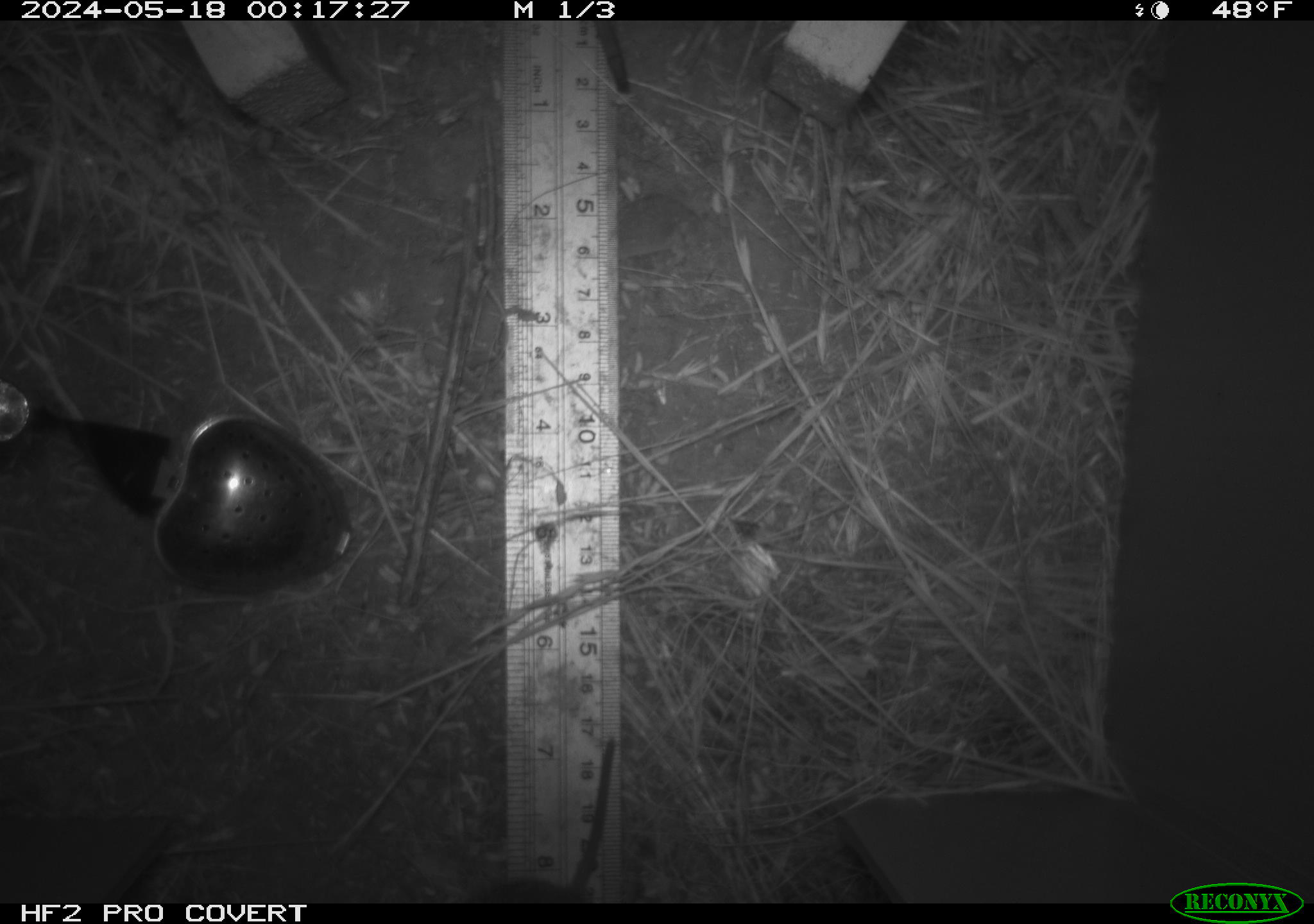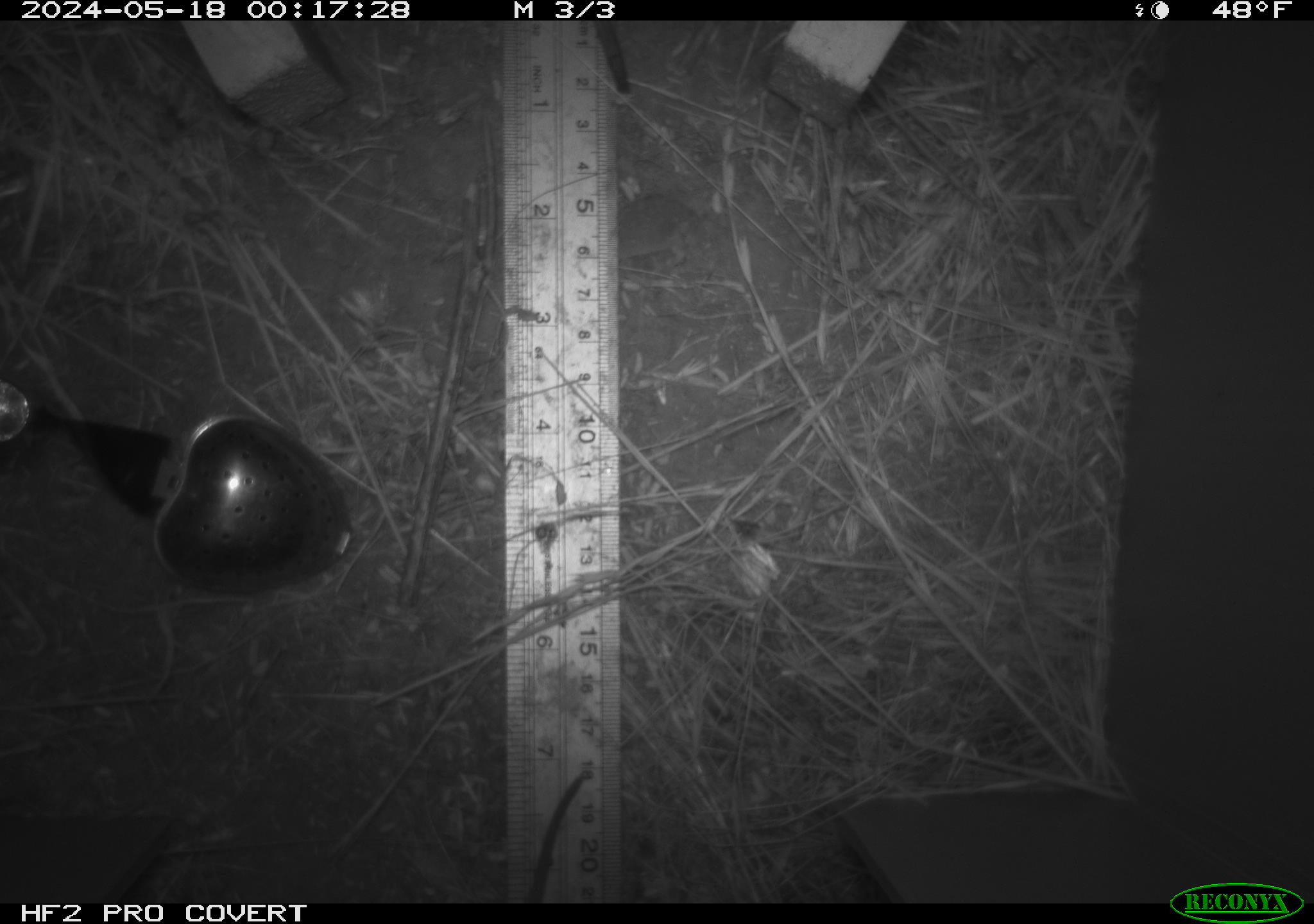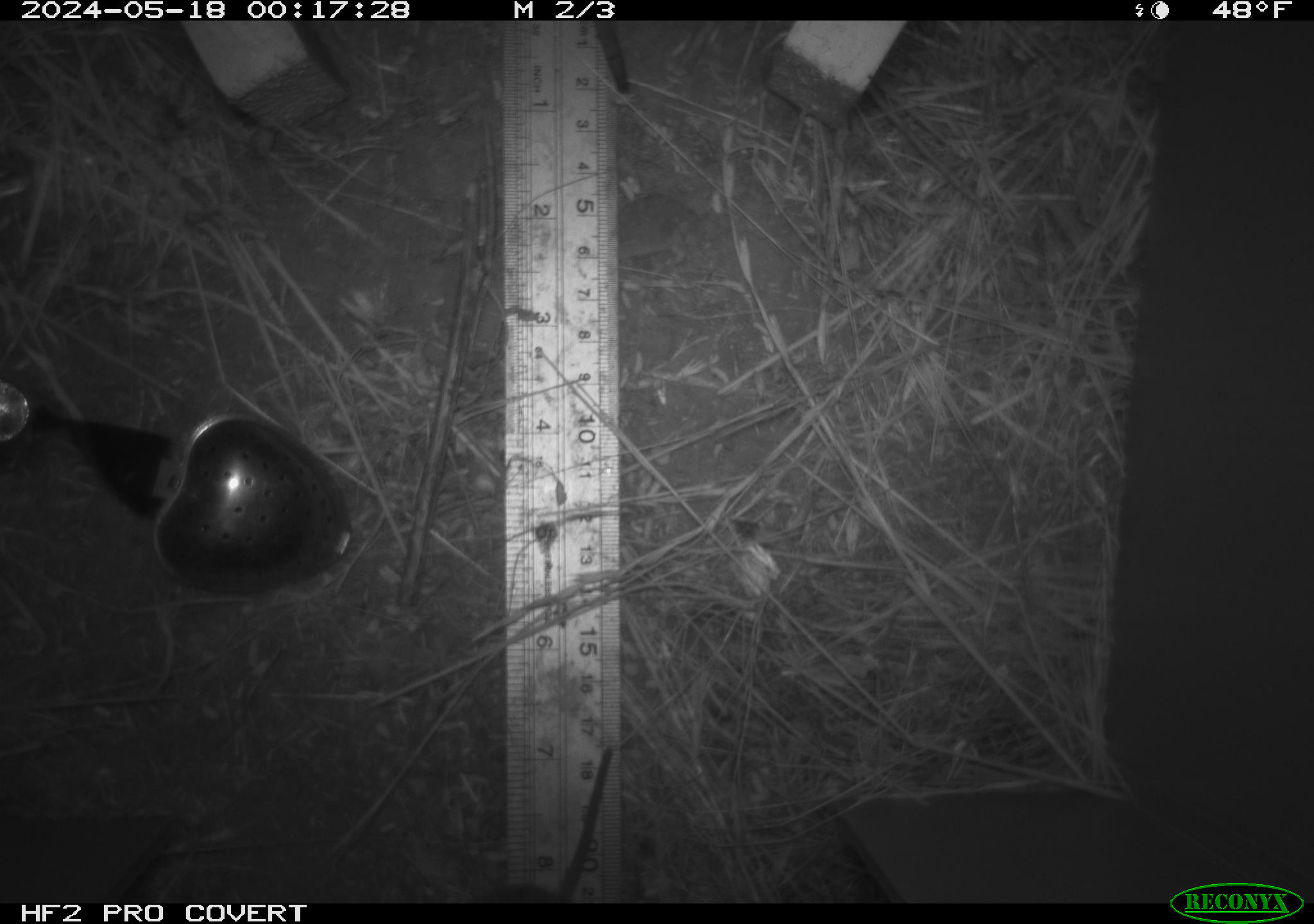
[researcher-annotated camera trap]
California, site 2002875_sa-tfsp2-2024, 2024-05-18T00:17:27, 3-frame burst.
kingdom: Animalia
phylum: Chordata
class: Mammalia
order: Rodentia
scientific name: Rodentia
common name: rodent